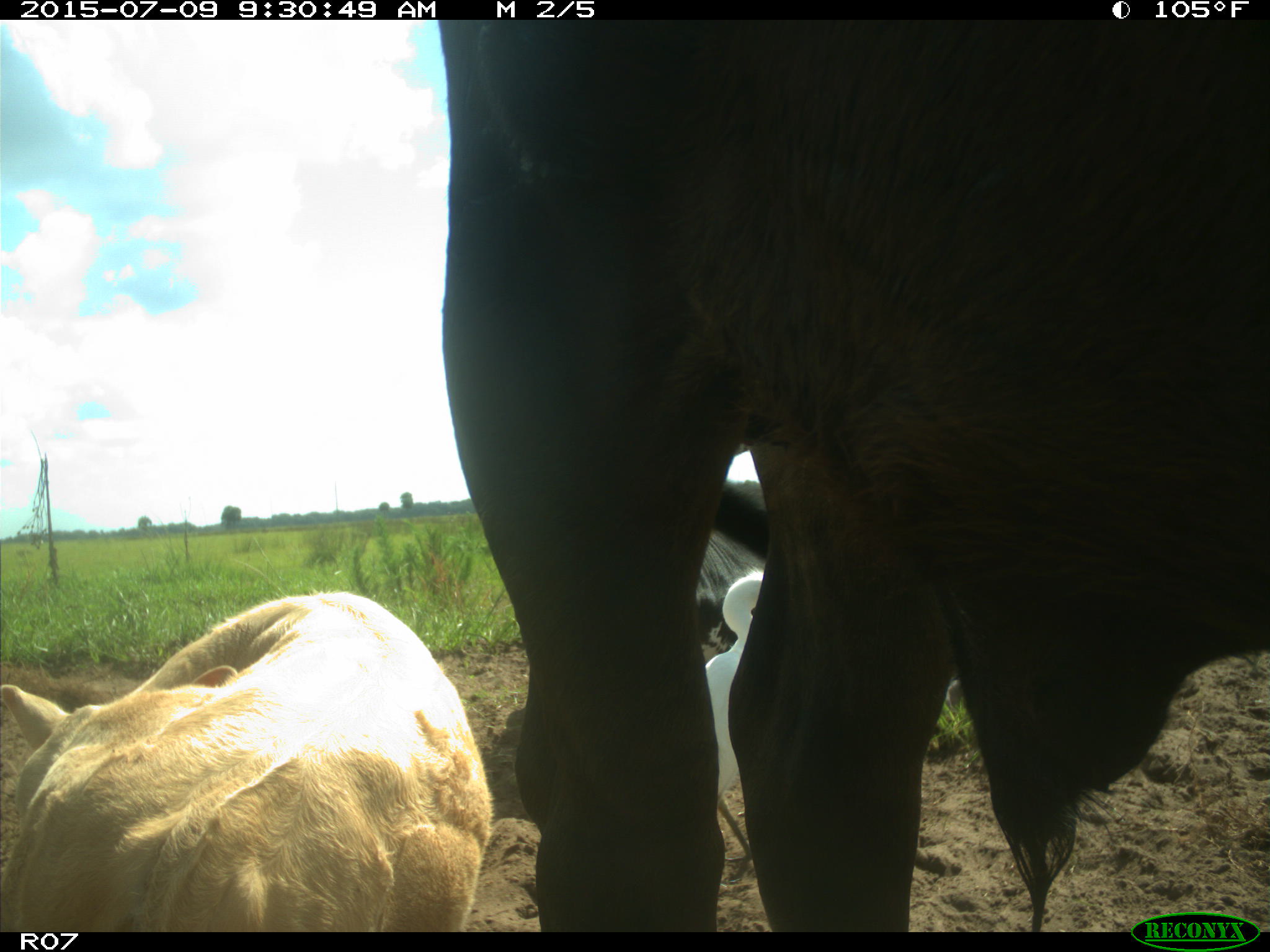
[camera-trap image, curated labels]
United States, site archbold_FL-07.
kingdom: Animalia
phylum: Chordata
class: Mammalia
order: Artiodactyla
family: Bovidae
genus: Bos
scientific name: Bos taurus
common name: domestic cow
Bos taurus (domestic cow).